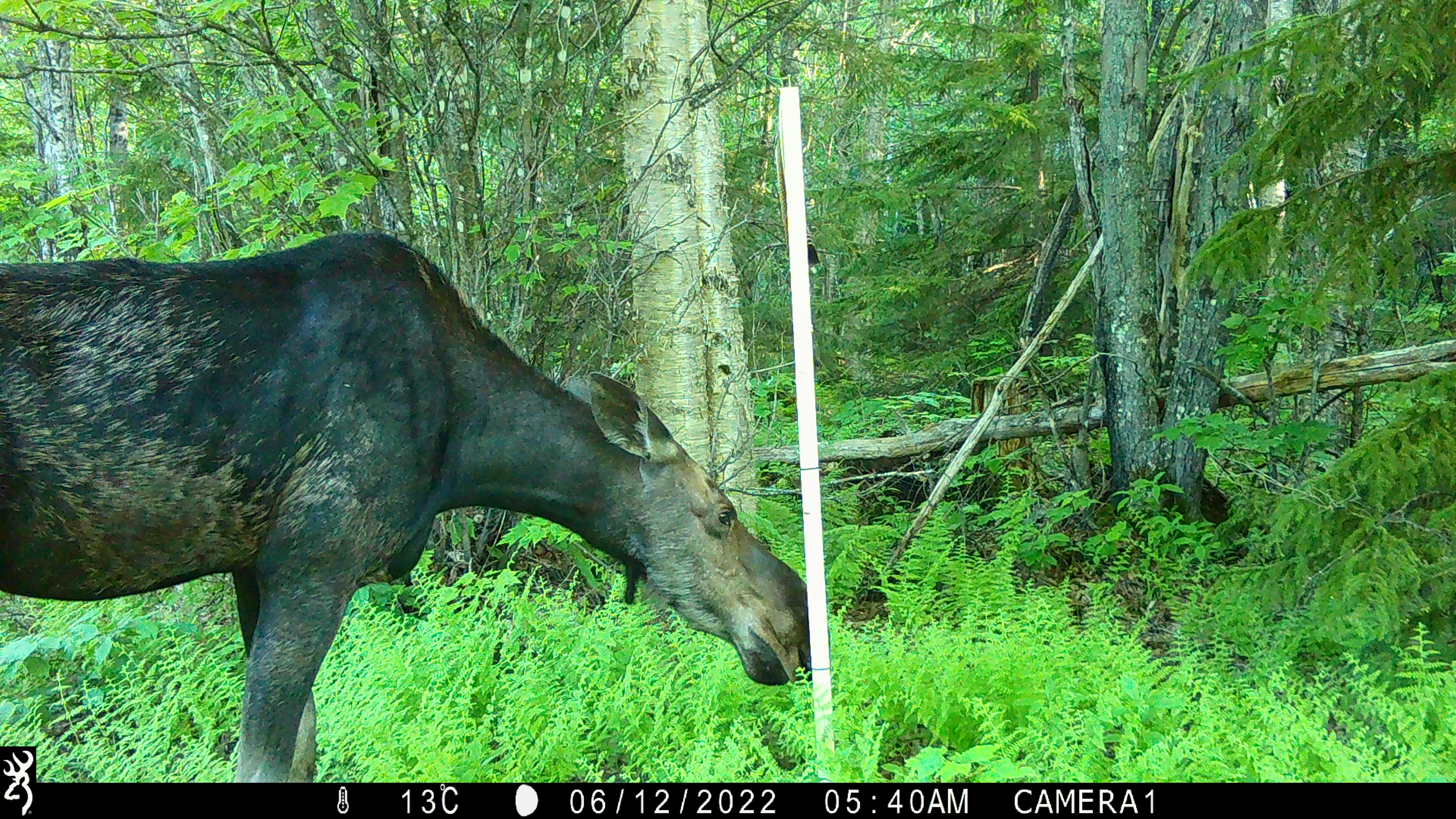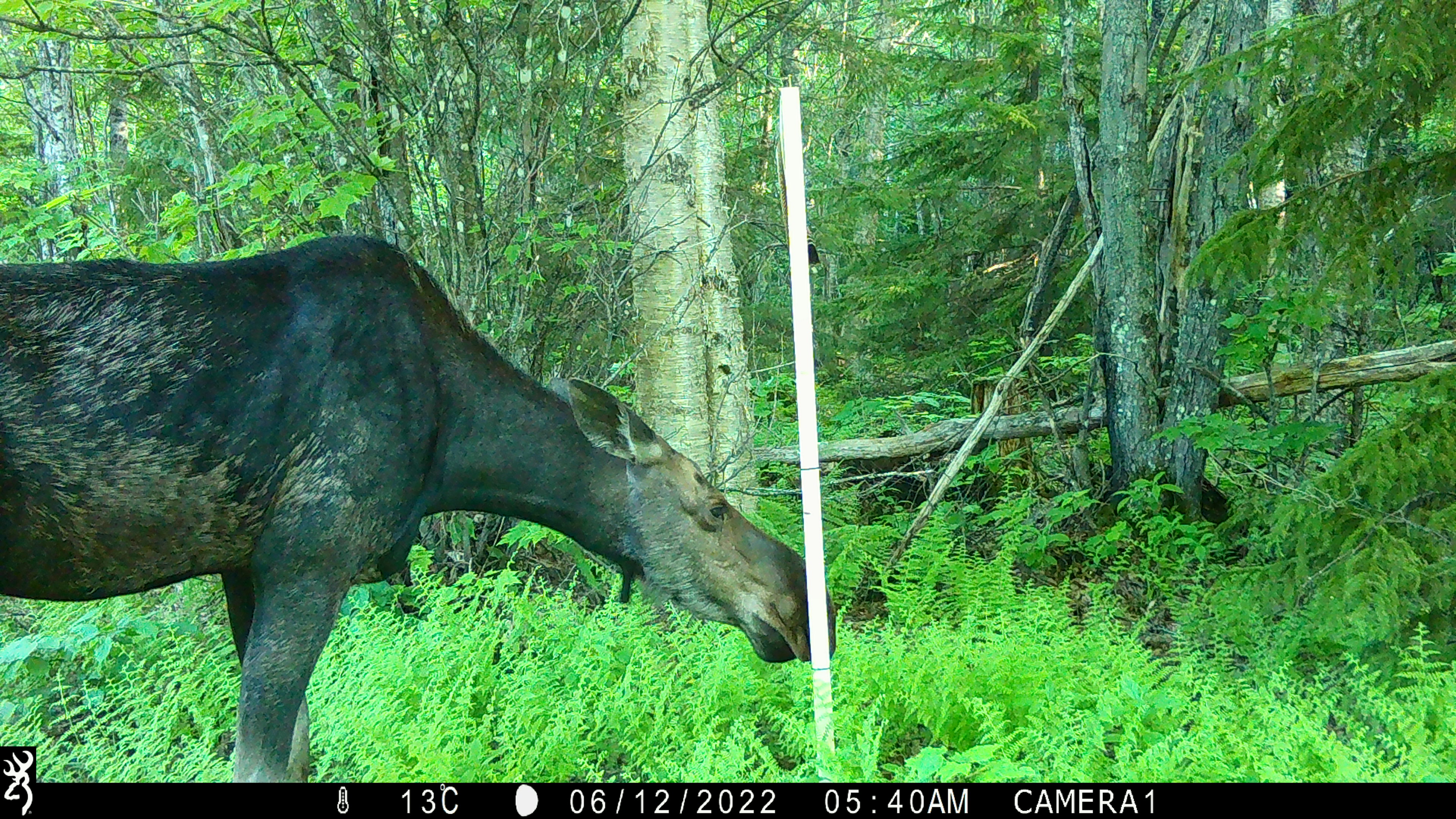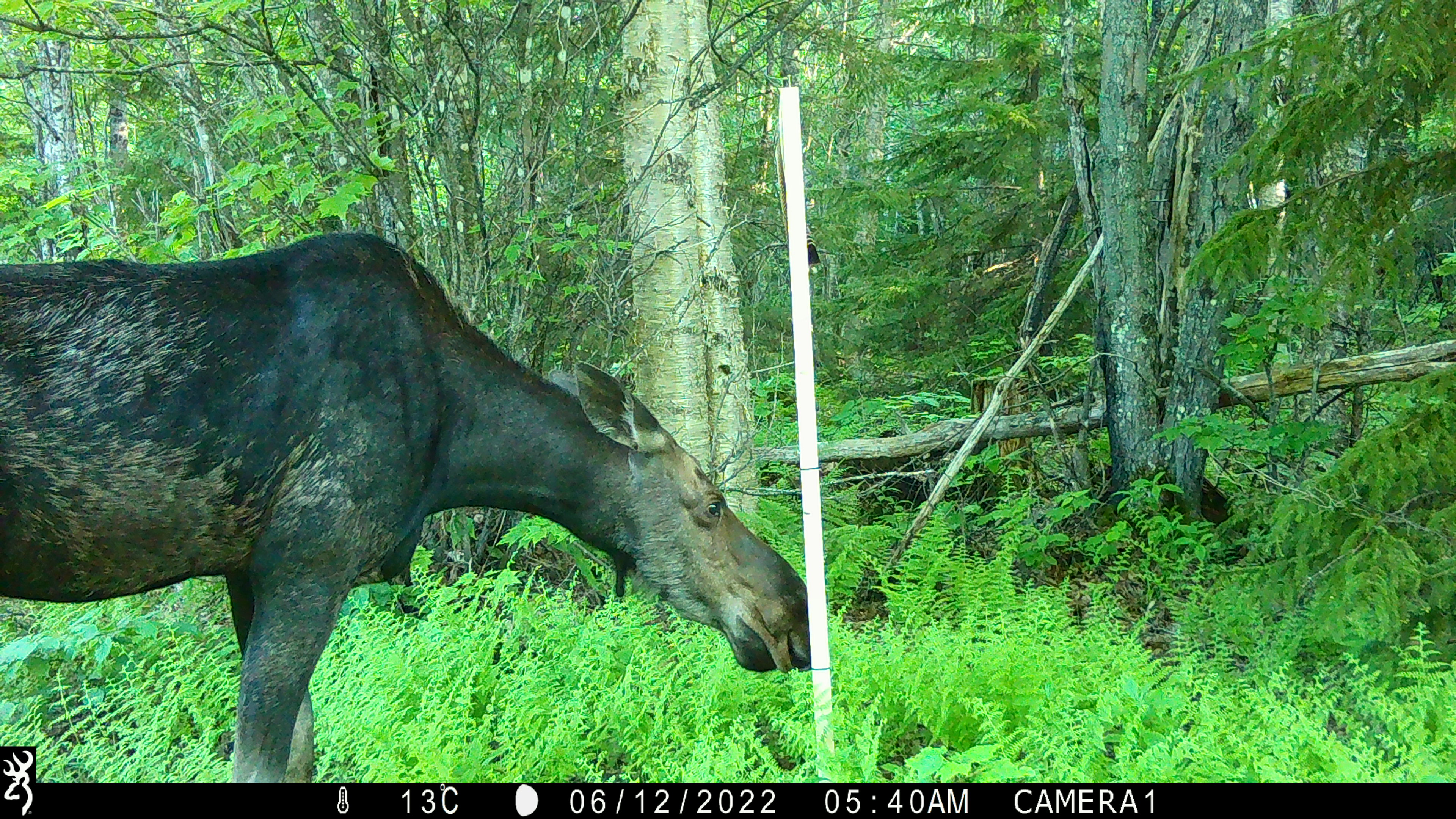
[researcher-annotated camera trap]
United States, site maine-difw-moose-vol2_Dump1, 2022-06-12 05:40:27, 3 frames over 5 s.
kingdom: Animalia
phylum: Chordata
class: Mammalia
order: Artiodactyla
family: Cervidae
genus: Alces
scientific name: Alces alces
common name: moose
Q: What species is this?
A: Moose (Alces alces).